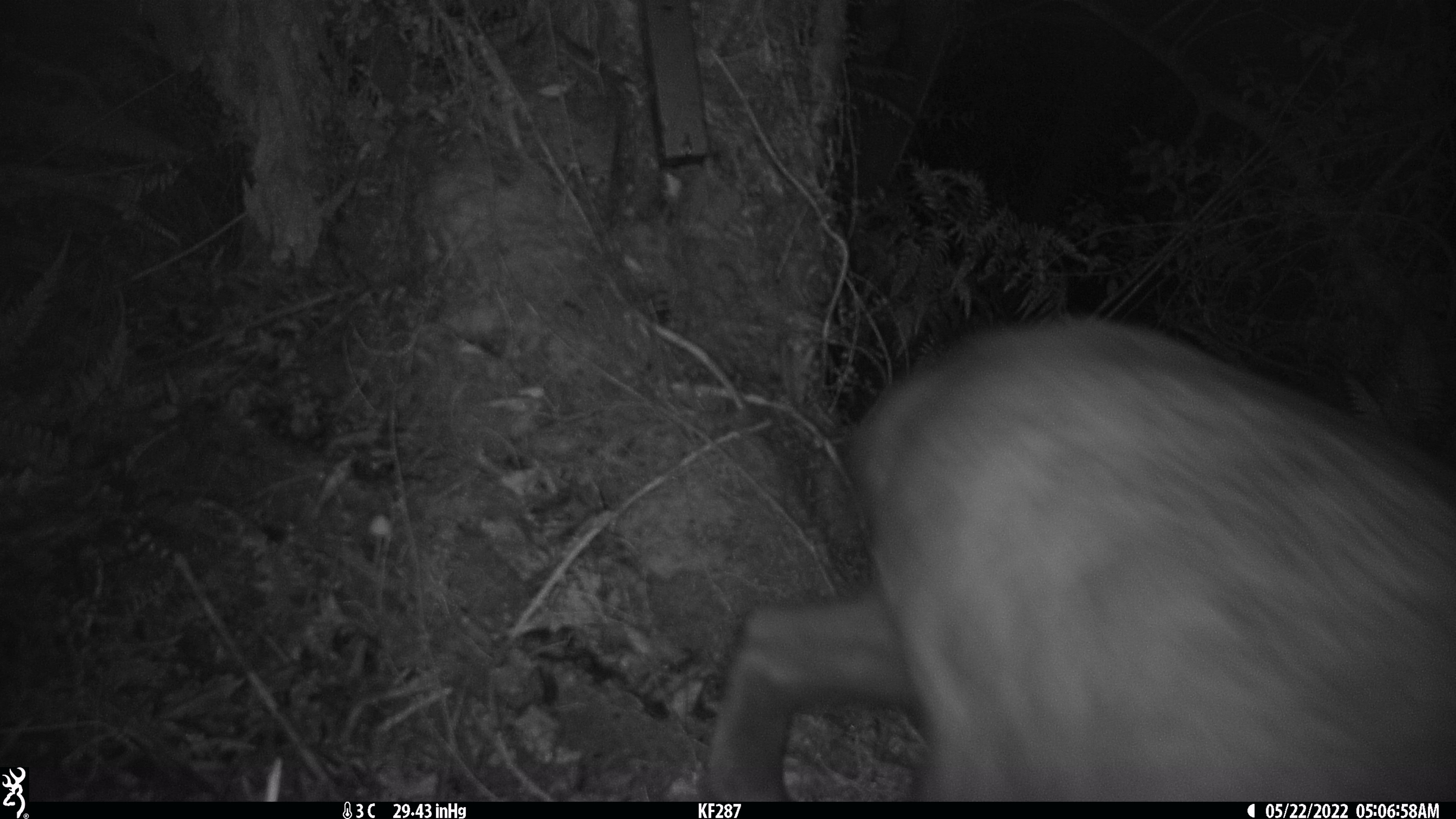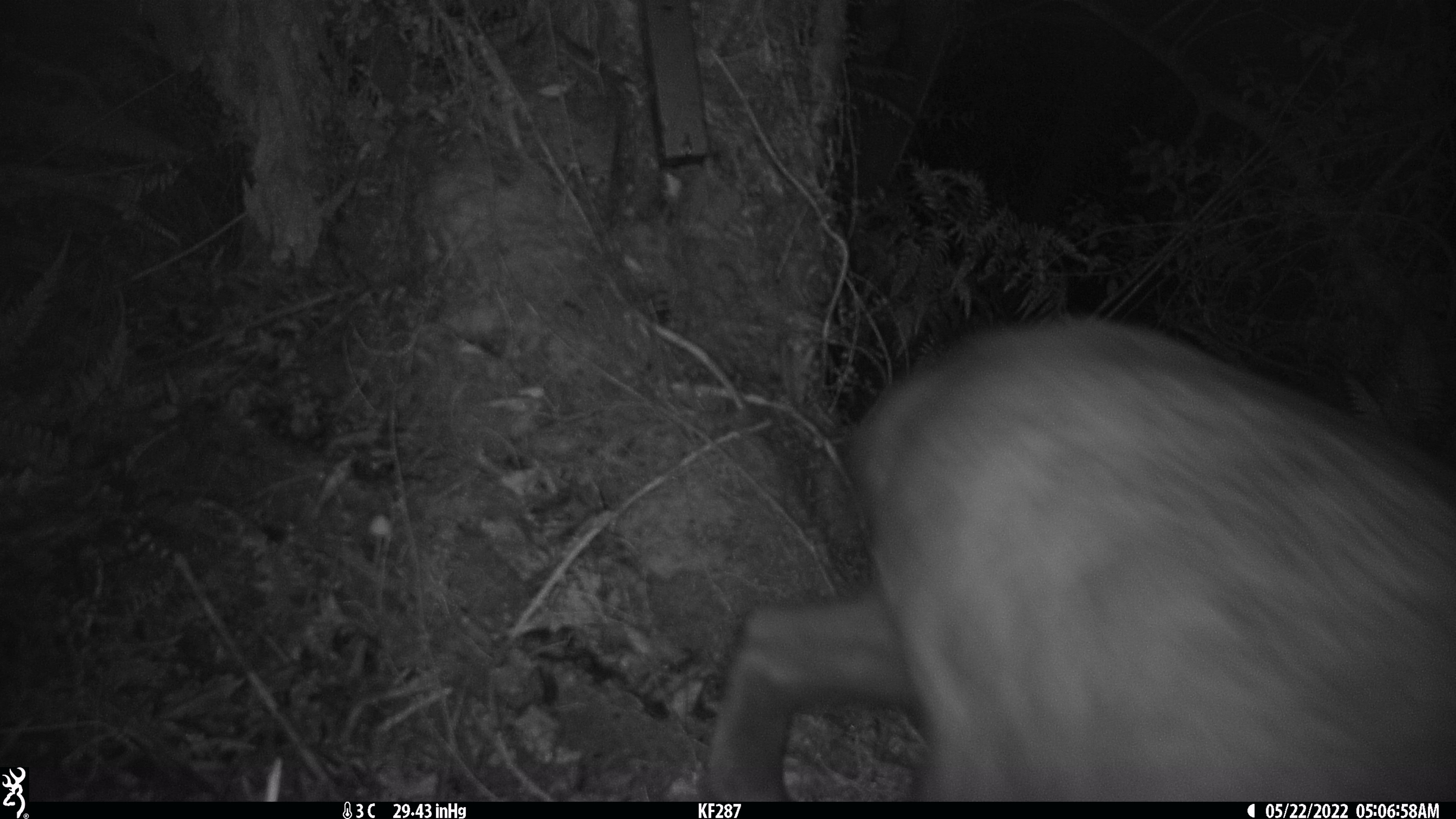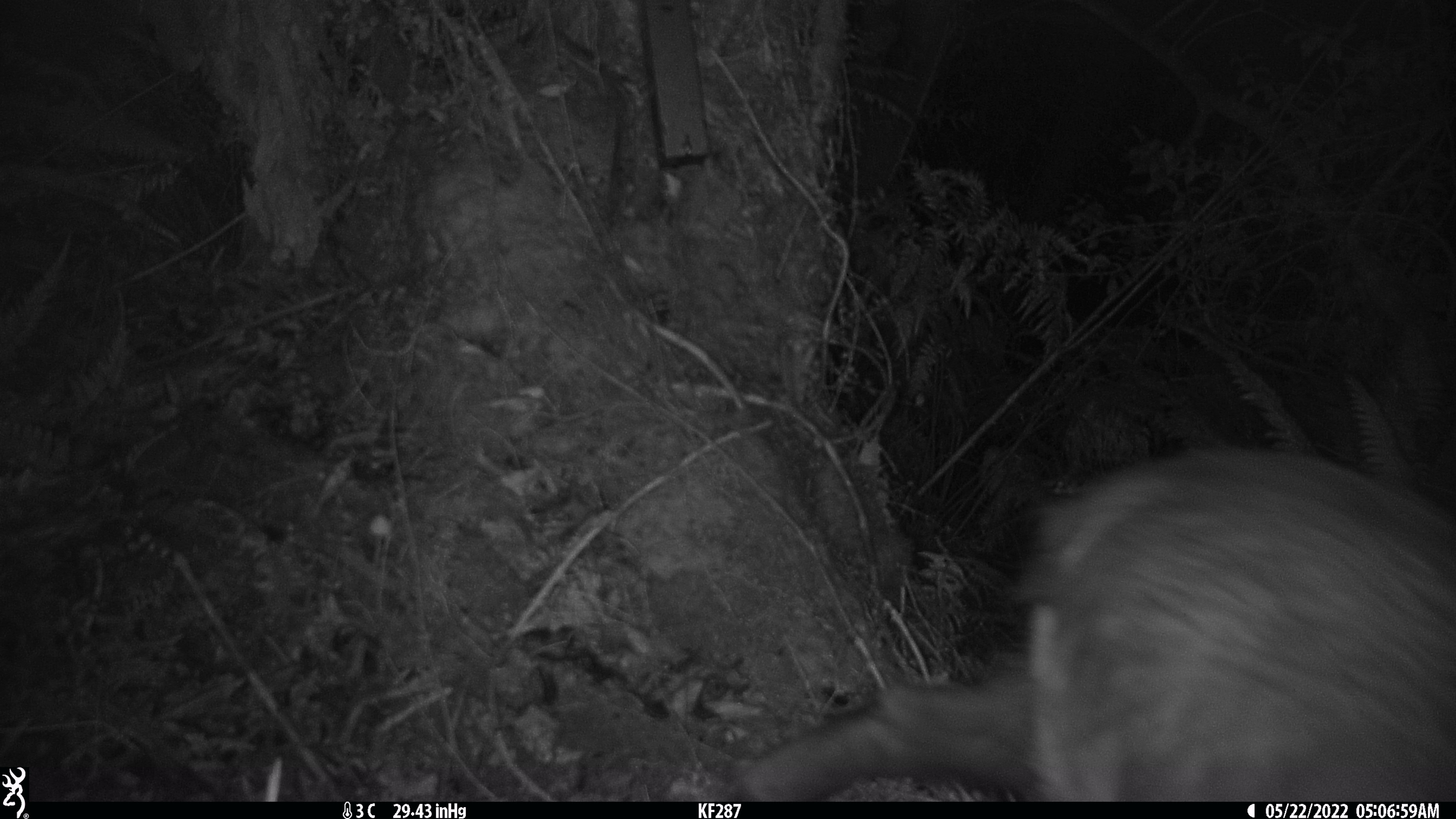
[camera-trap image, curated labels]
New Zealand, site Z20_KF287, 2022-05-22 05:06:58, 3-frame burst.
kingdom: Animalia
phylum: Chordata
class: Mammalia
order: Artiodactyla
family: Bovidae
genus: Rupicapra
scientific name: Rupicapra rupicapra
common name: alpine chamois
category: chamois